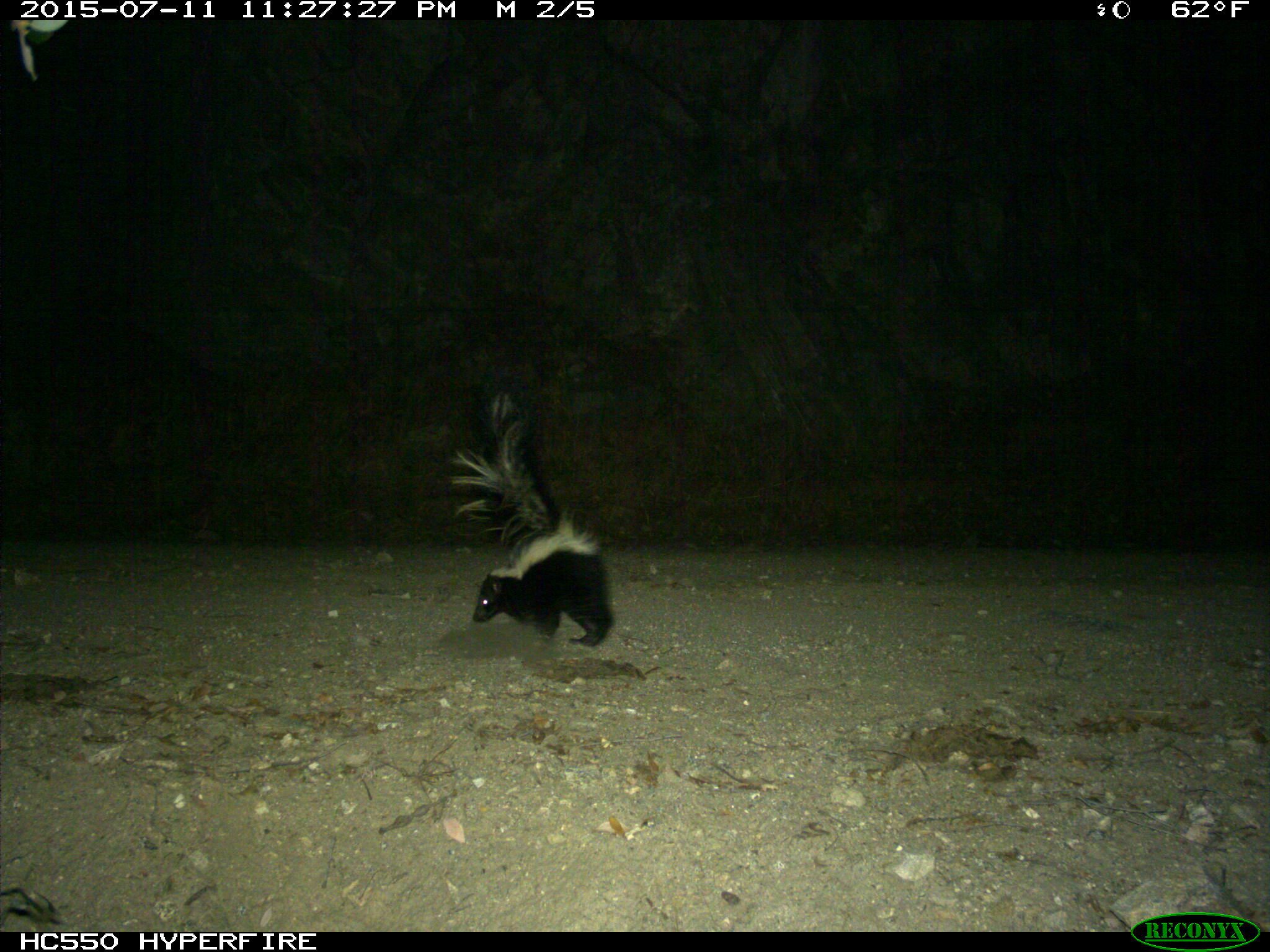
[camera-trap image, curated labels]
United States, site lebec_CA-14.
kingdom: Animalia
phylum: Chordata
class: Mammalia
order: Carnivora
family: Mephitidae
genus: Mephitis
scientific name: Mephitis mephitis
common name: striped skunk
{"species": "Mephitis mephitis (striped skunk)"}